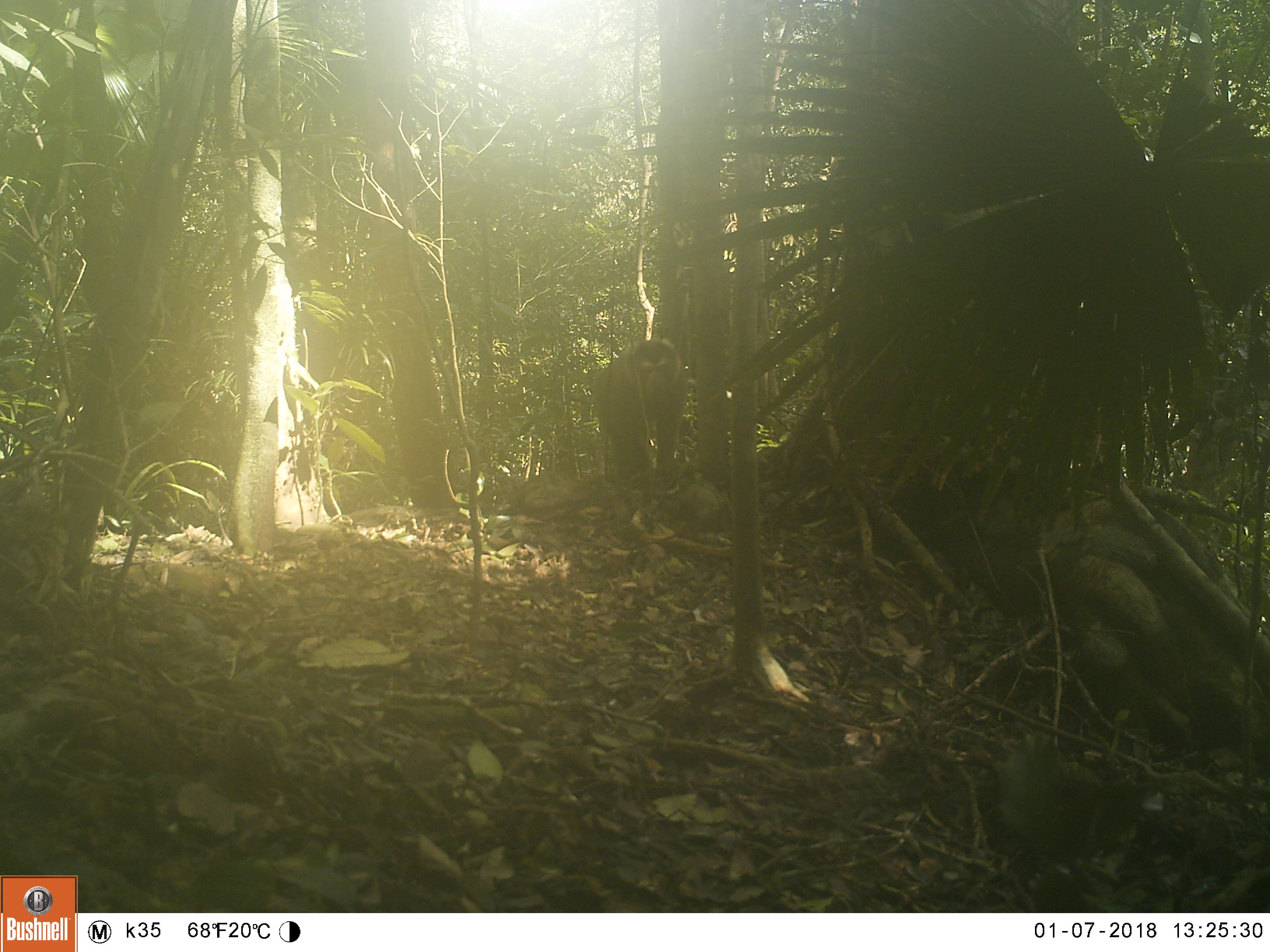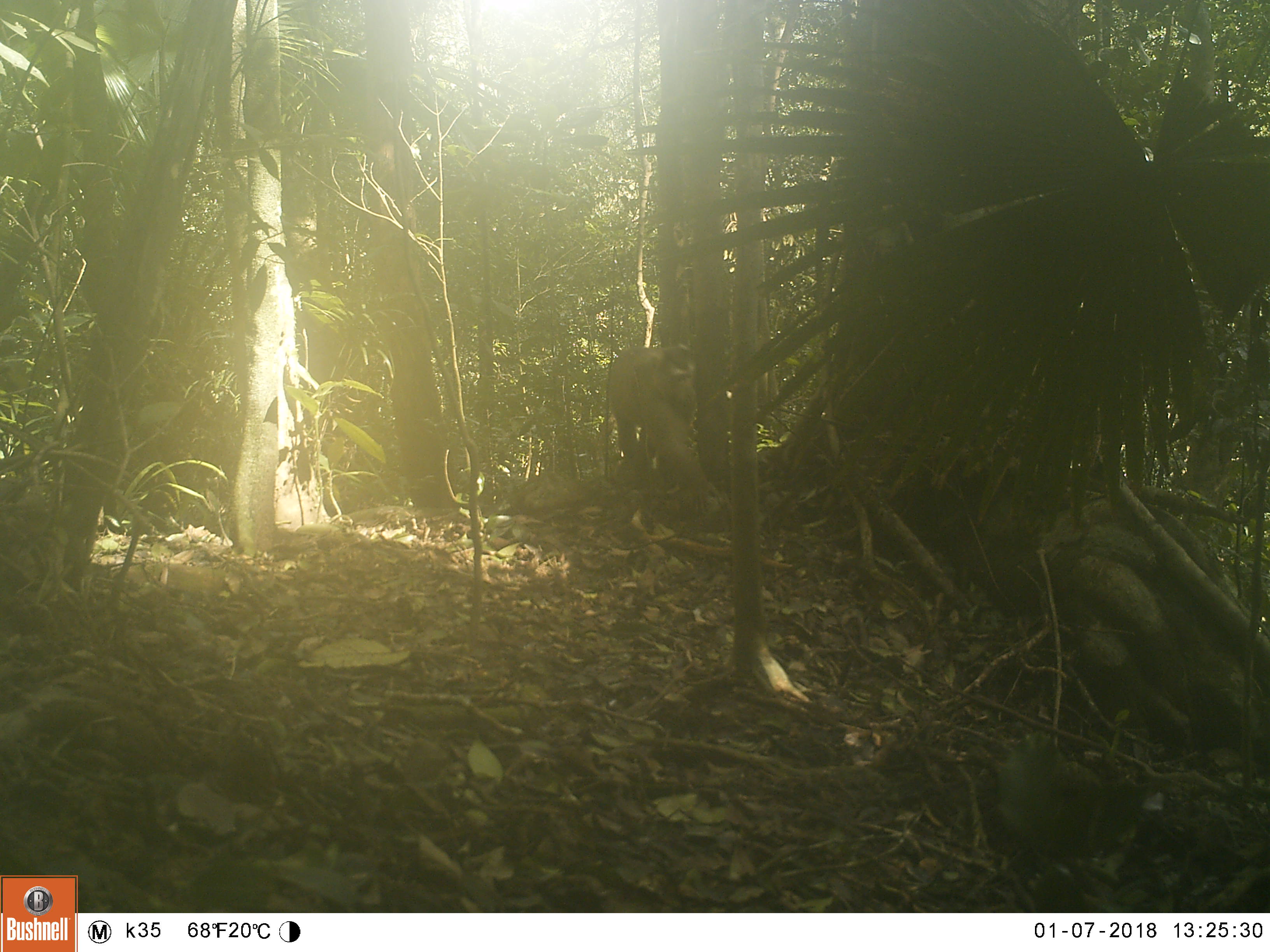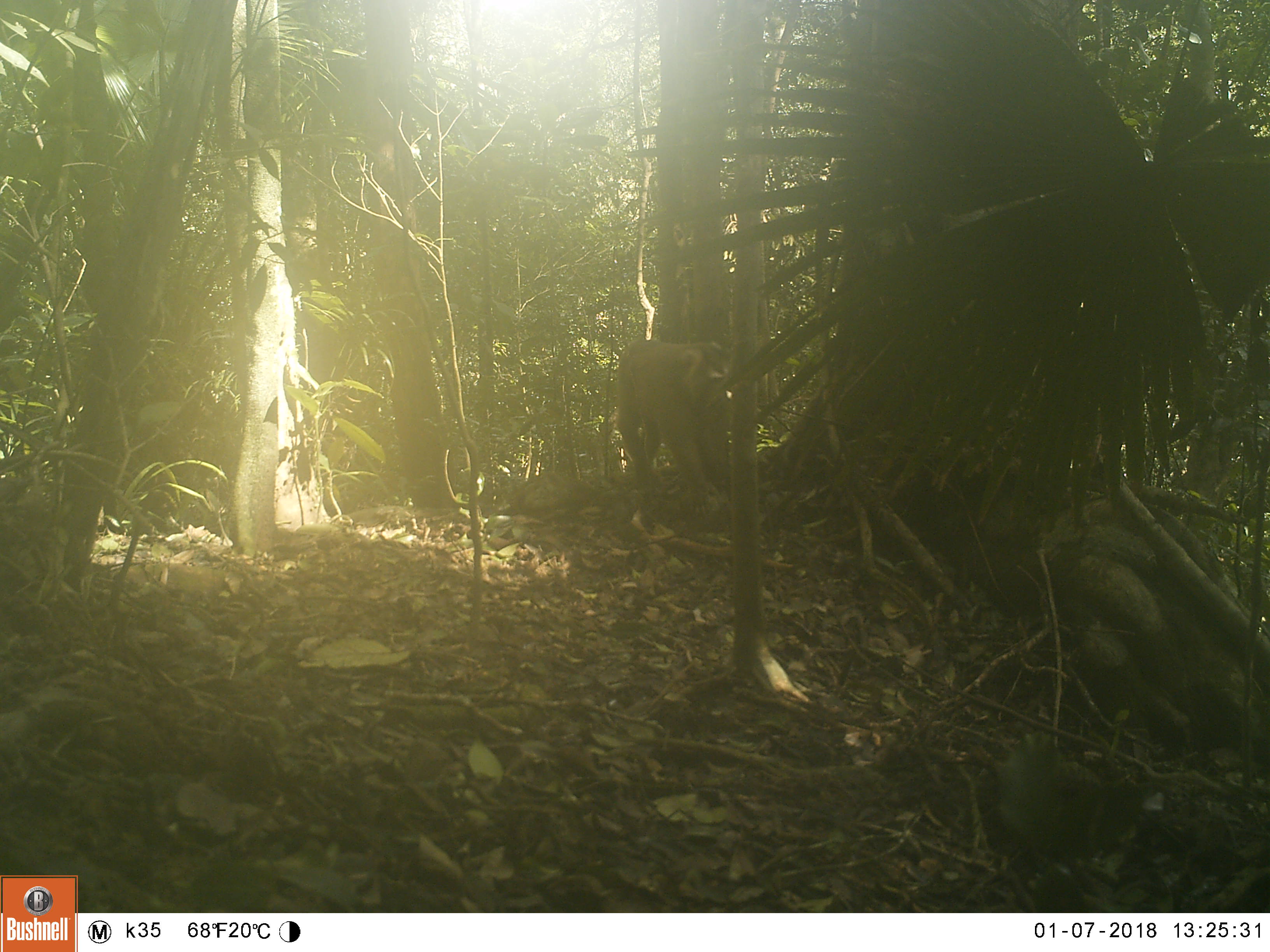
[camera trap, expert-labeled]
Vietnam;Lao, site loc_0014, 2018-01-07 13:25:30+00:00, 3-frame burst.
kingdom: Animalia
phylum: Chordata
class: Mammalia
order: Primates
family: Cercopithecidae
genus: Macaca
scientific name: Macaca nemestrina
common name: pig-tailed macaque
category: pig tailed macaque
Pig tailed macaque (pig-tailed macaque) (Macaca nemestrina). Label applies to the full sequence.